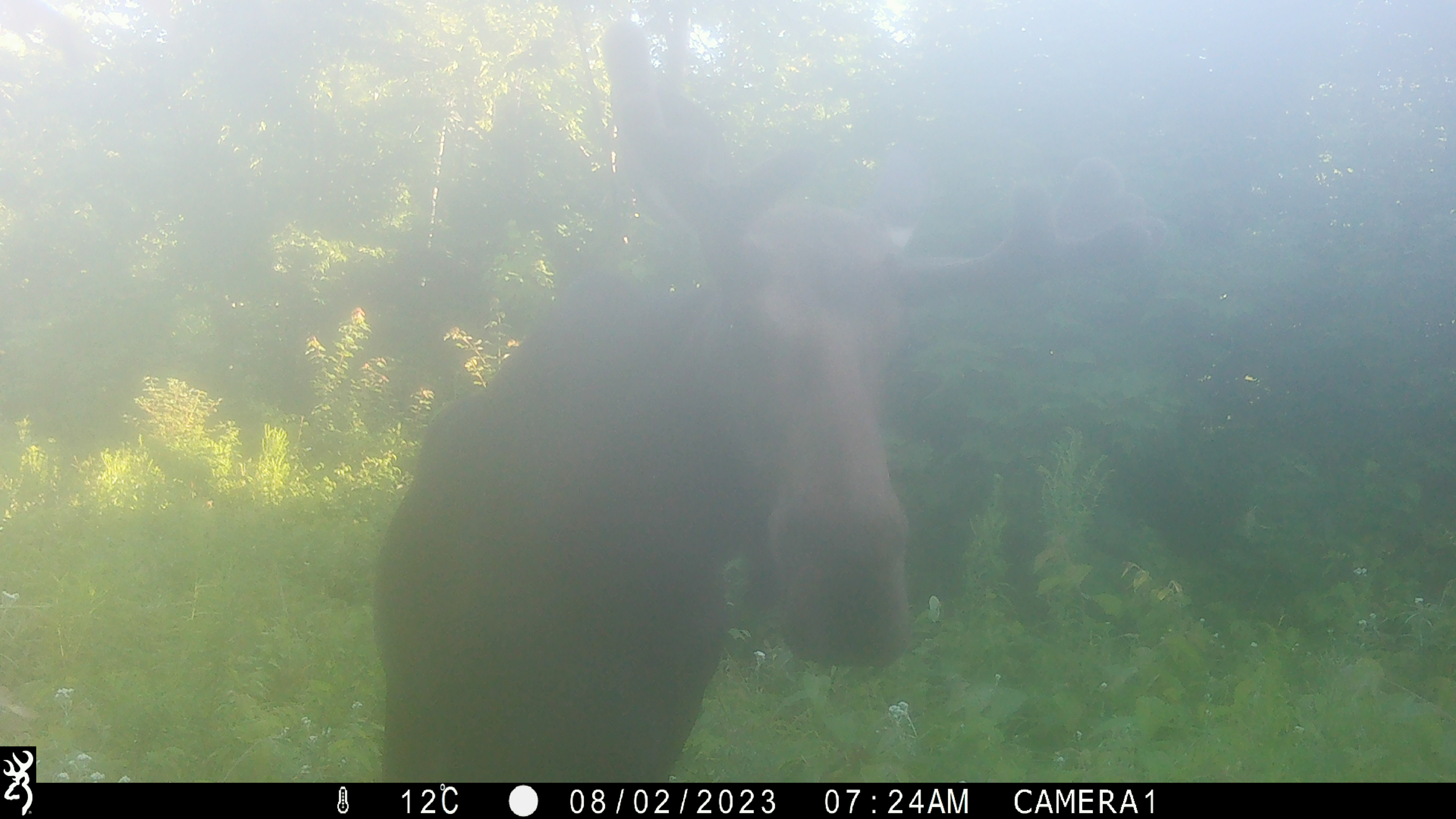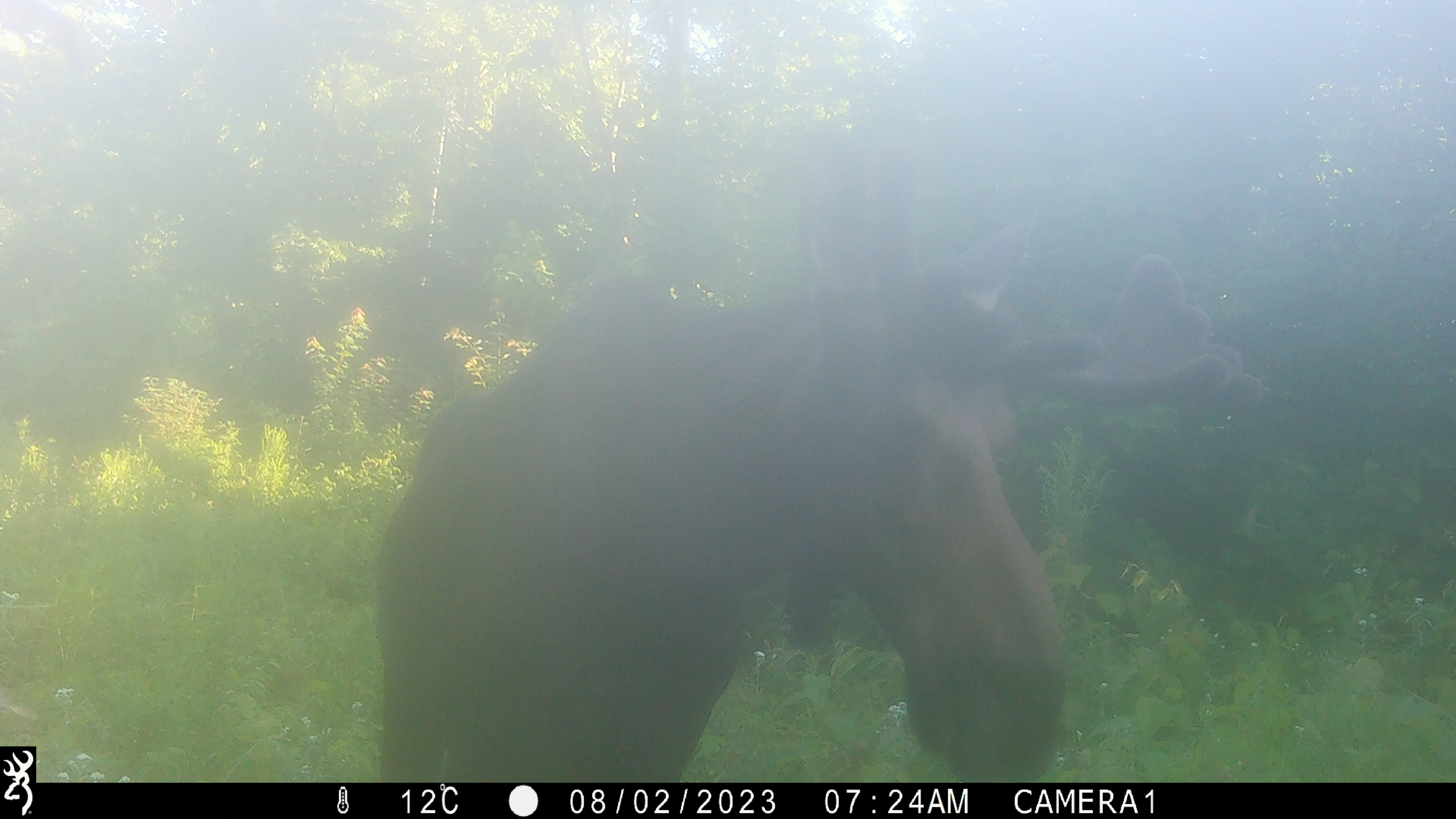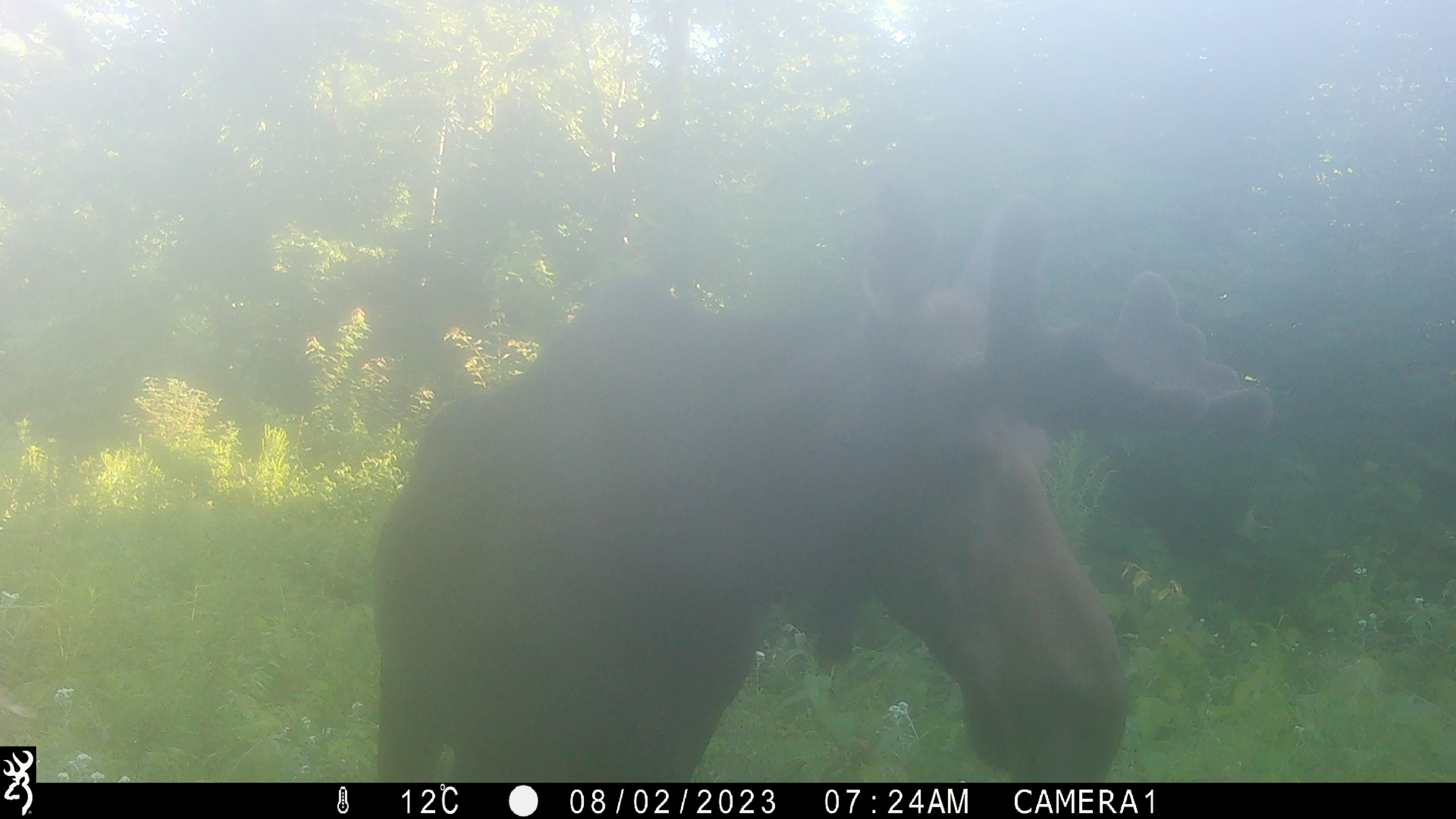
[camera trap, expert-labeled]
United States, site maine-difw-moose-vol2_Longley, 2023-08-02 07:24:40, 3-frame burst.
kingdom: Animalia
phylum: Chordata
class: Mammalia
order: Artiodactyla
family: Cervidae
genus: Alces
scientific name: Alces alces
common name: moose